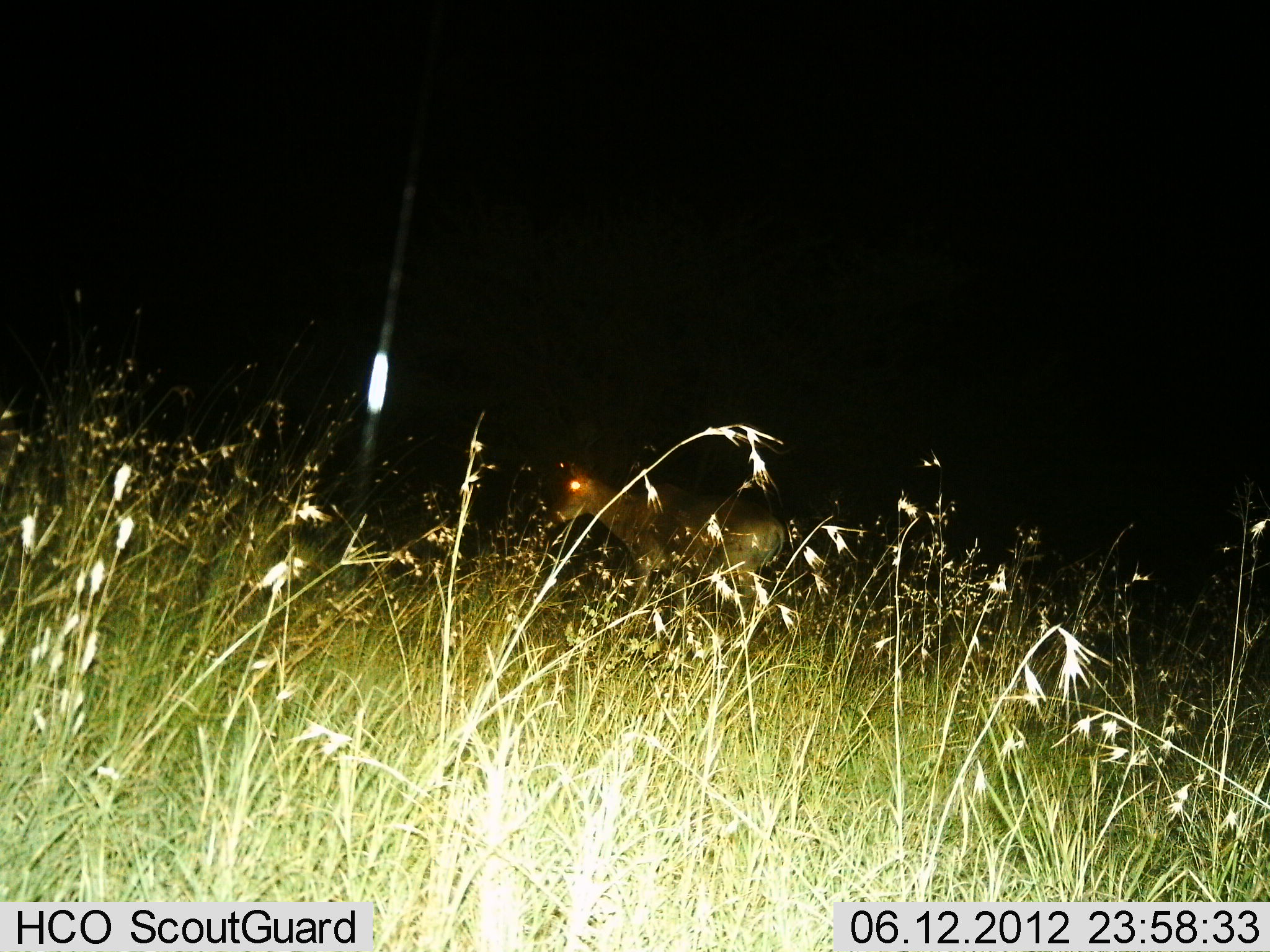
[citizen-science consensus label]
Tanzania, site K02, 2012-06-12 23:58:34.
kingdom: Animalia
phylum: Chordata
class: Mammalia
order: Artiodactyla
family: Bovidae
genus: Redunca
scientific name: Redunca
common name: reedbuck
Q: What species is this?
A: Reedbuck (Redunca).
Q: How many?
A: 1.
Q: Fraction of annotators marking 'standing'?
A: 56%.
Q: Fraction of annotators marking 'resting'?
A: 0%.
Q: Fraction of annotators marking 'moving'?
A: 44%.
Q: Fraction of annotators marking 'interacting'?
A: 0%.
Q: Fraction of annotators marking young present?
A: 0%.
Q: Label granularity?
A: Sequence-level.